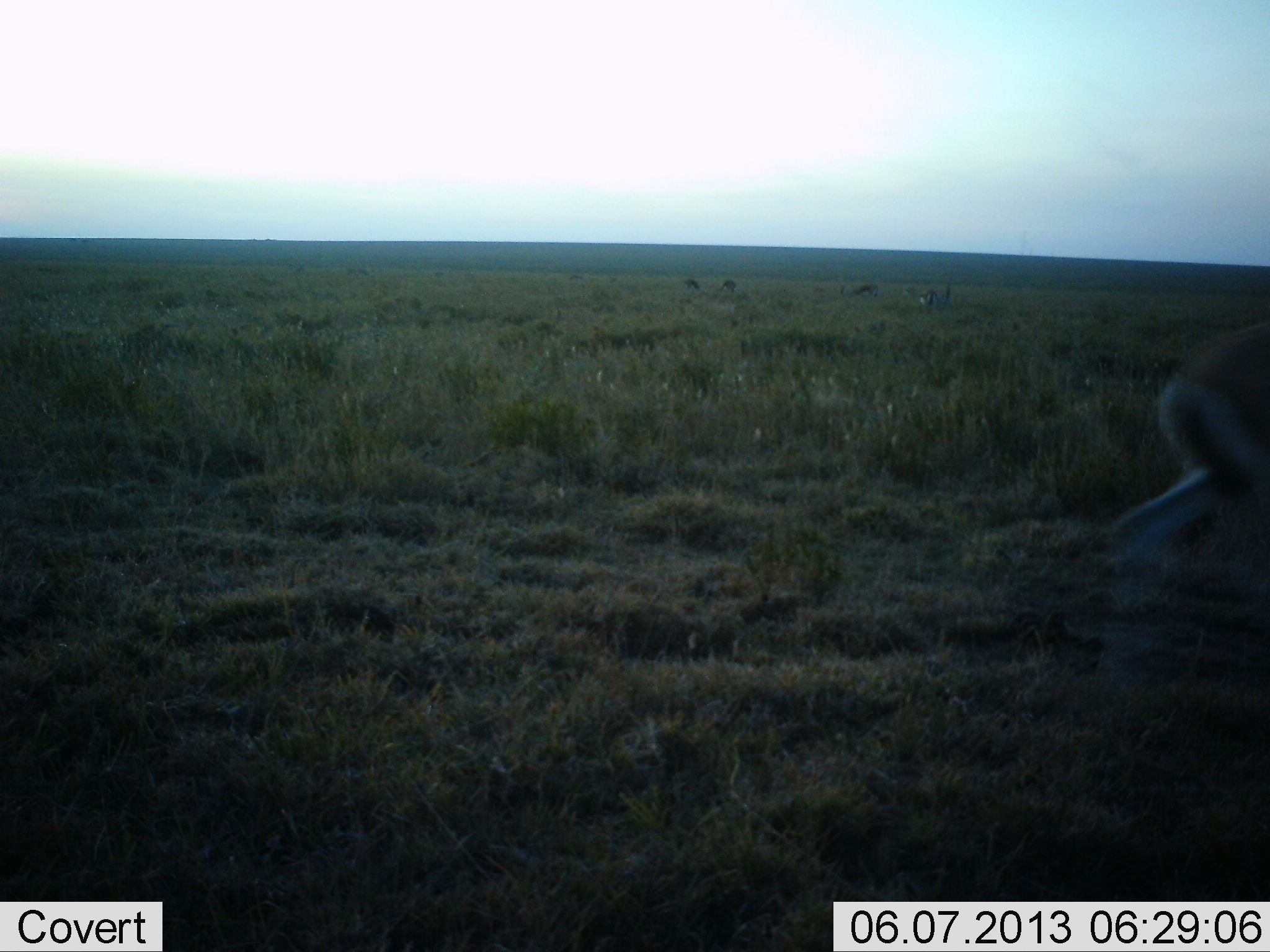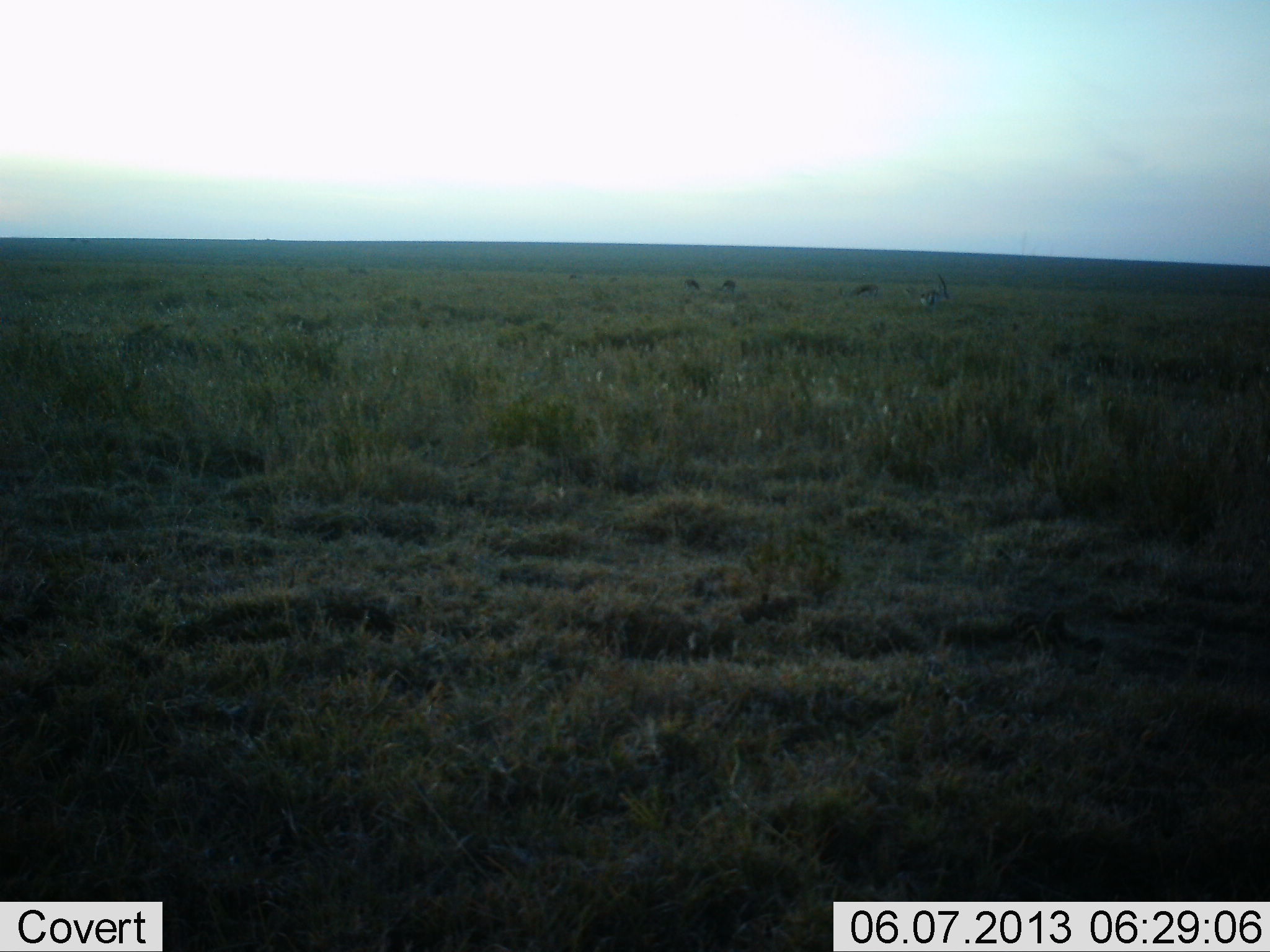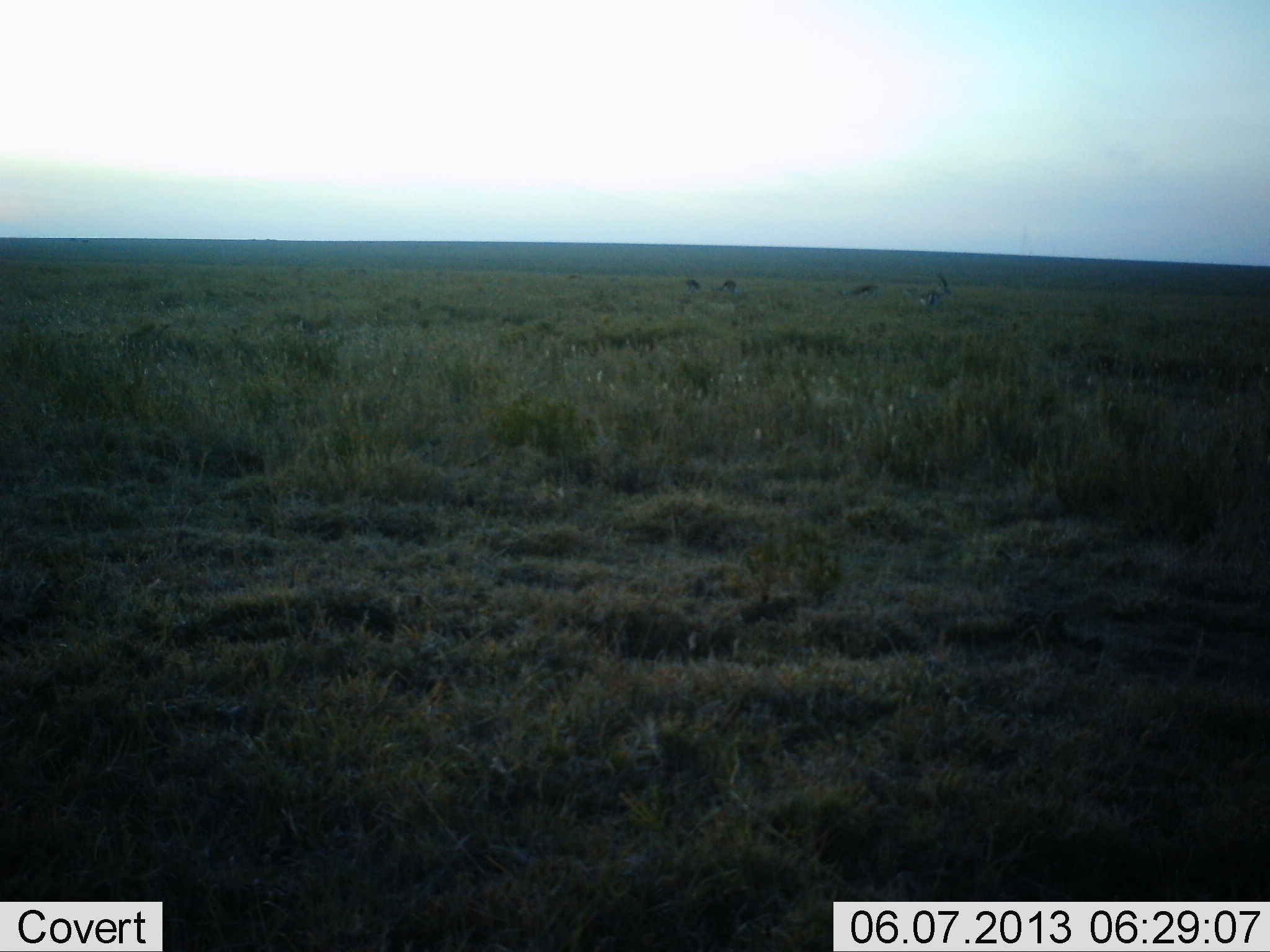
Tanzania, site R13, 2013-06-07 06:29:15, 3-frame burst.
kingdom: Animalia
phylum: Chordata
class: Mammalia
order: Artiodactyla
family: Bovidae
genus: Eudorcas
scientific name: Eudorcas thomsonii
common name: thomson's gazelle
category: gazellethomsons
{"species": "gazellethomsons (thomson's gazelle) (Eudorcas thomsonii)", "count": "5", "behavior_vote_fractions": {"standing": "50%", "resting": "0%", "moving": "100%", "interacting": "12%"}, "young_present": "0%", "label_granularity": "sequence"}